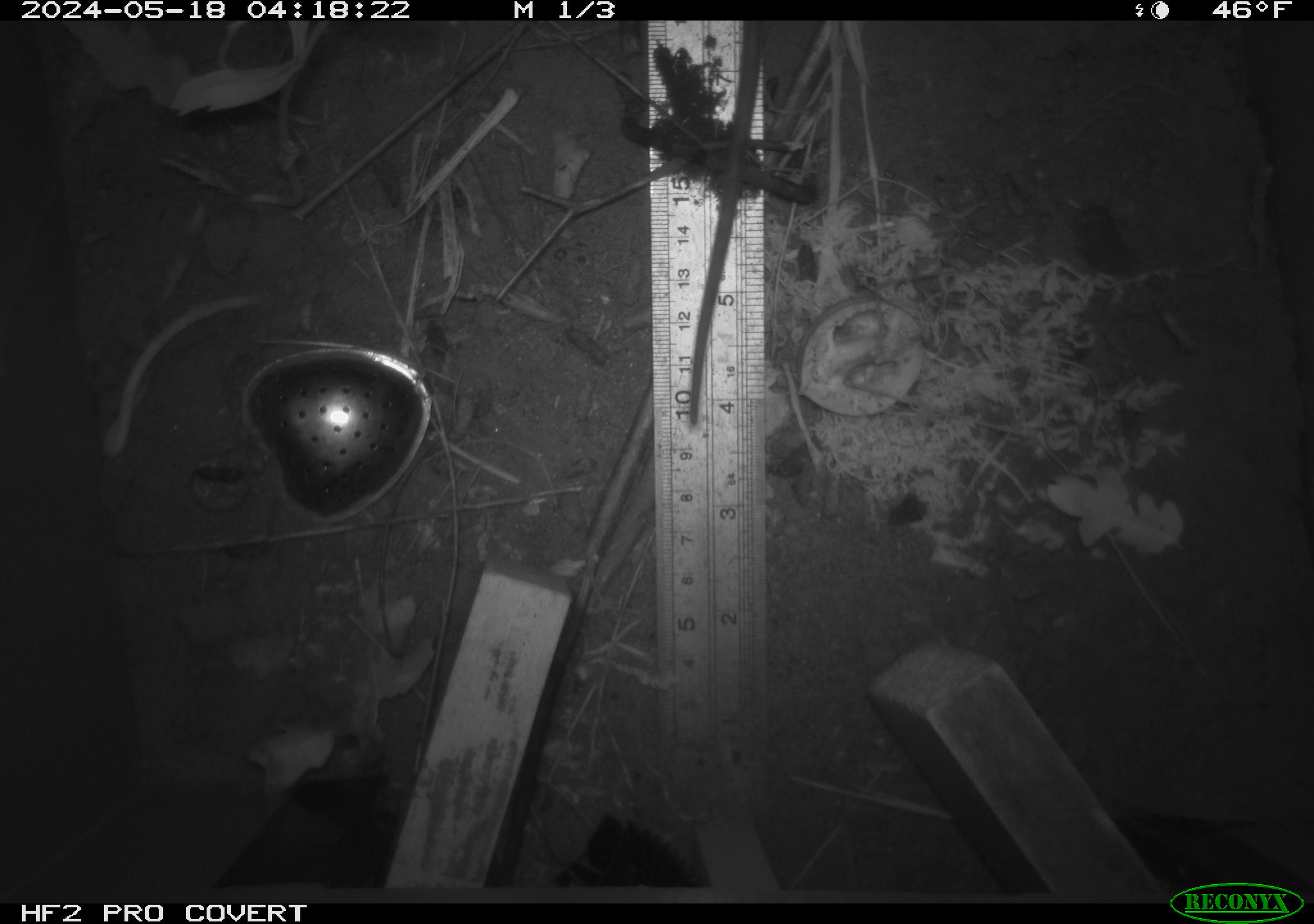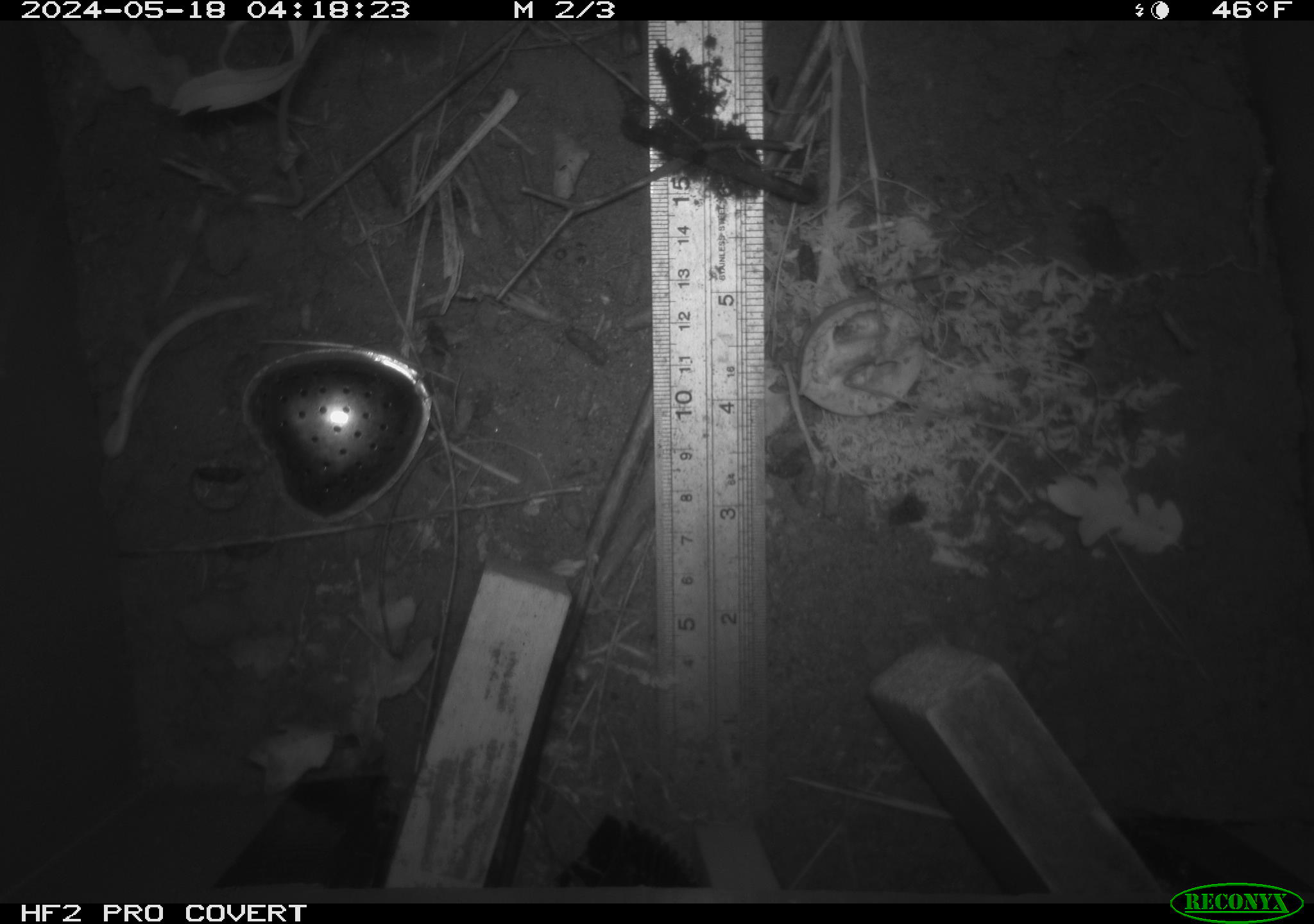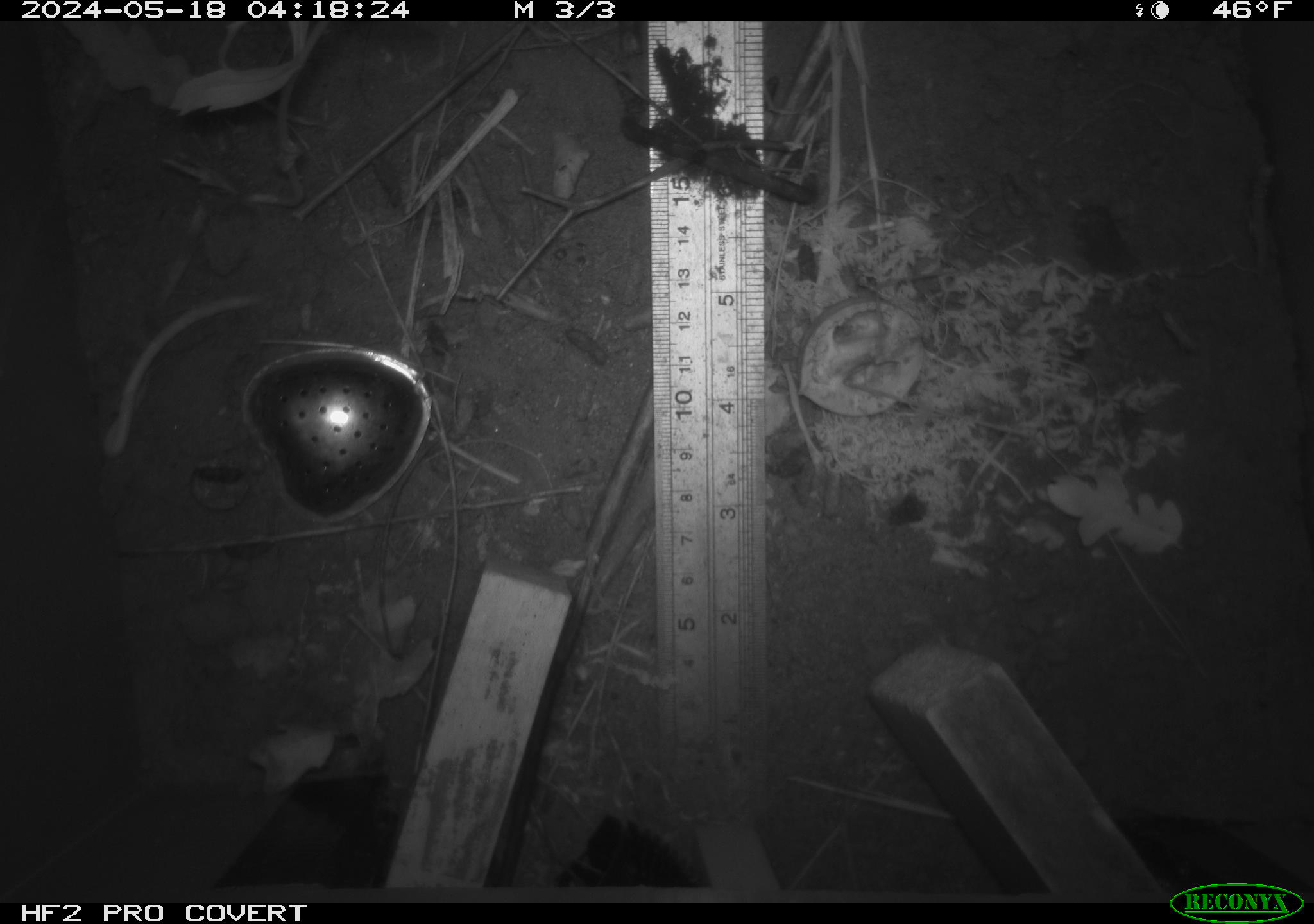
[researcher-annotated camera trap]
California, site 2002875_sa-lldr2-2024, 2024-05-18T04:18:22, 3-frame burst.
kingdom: Animalia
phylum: Chordata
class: Mammalia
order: Rodentia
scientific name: Rodentia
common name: rodent